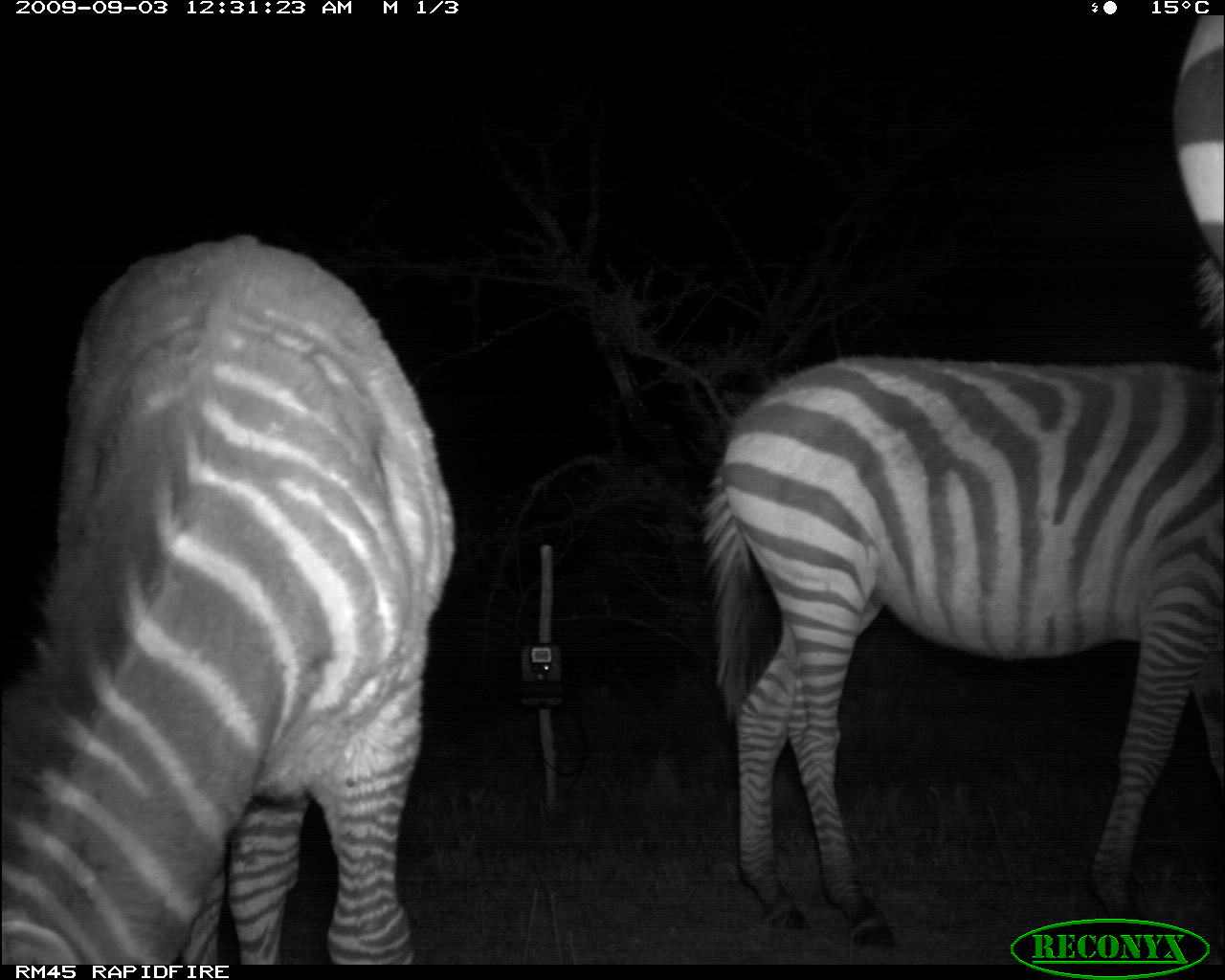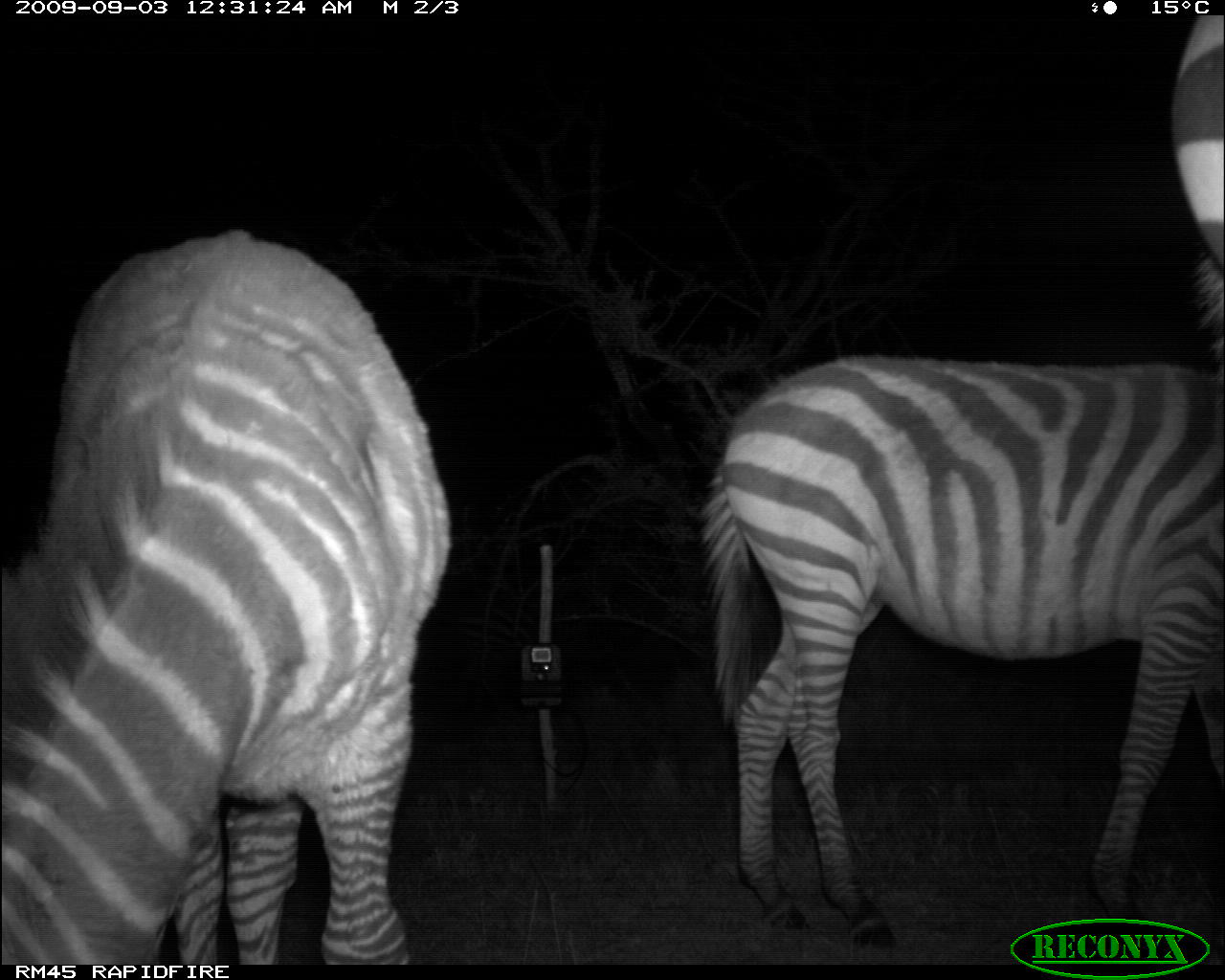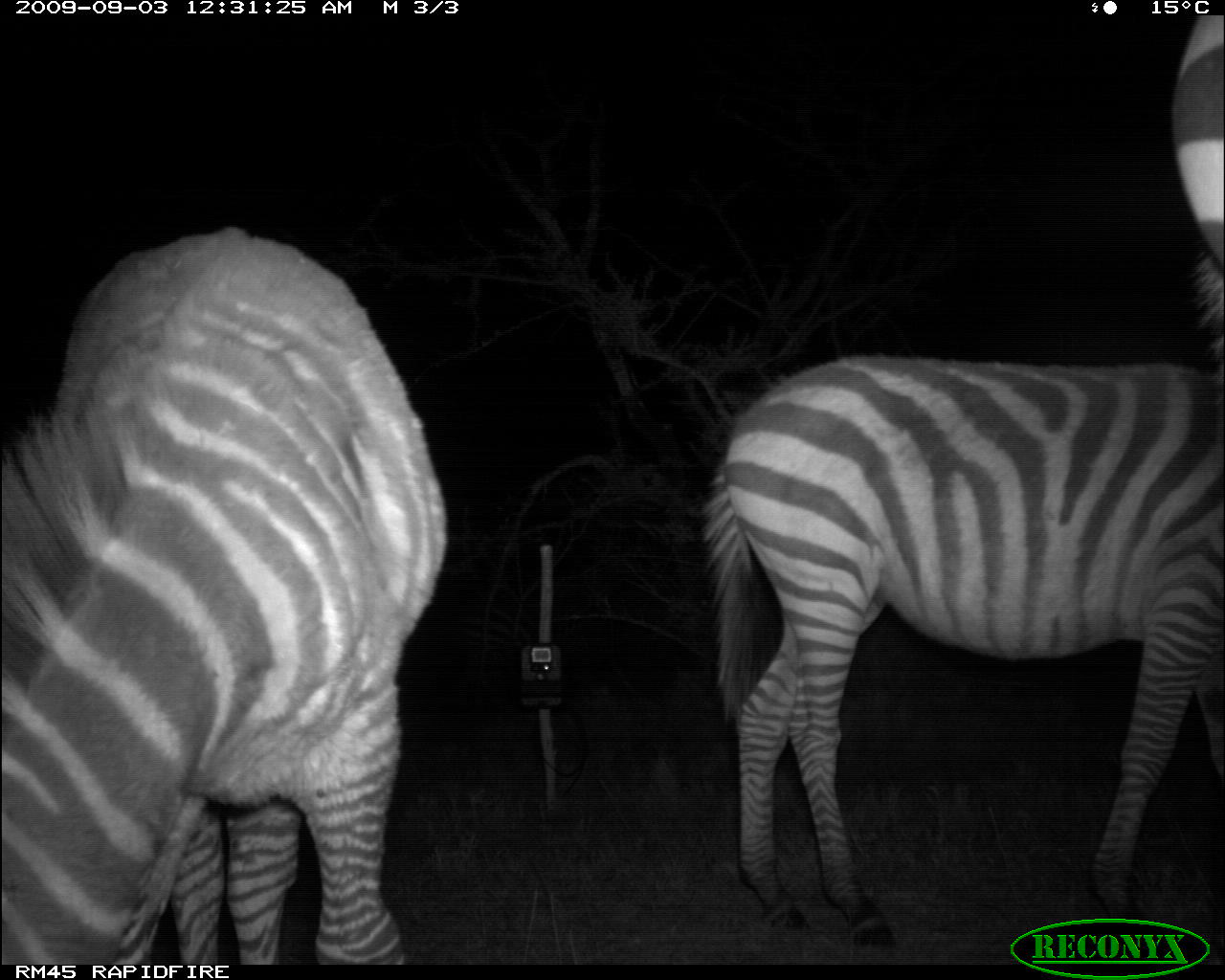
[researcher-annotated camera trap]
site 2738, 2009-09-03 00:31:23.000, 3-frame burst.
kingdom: Animalia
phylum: Chordata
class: Mammalia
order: Perissodactyla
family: Equidae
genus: Equus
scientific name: Equus quagga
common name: plains zebra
Equus quagga (plains zebra), count 3.